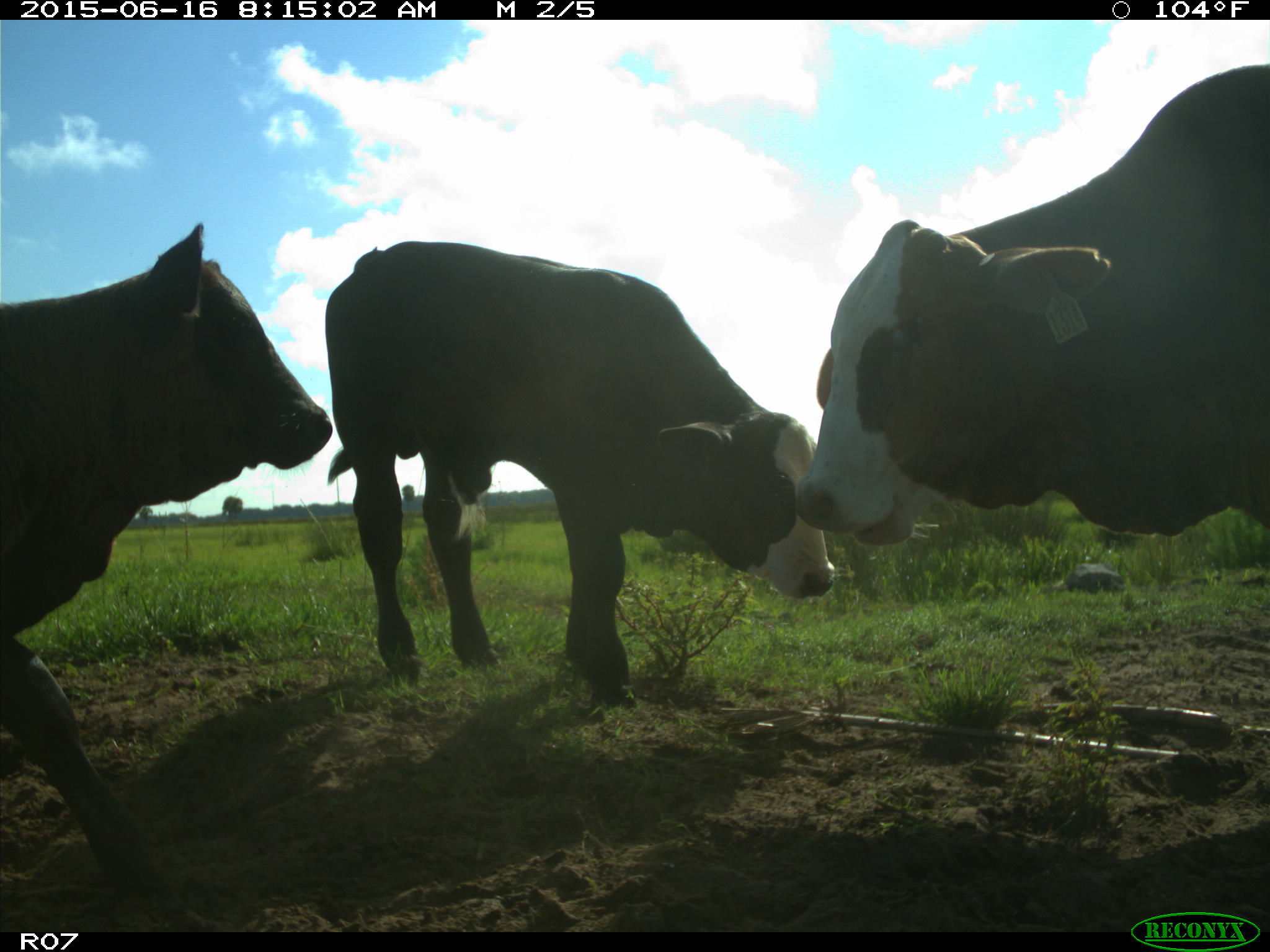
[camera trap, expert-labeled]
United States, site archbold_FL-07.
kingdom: Animalia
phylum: Chordata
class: Mammalia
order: Artiodactyla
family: Bovidae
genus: Bos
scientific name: Bos taurus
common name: domestic cow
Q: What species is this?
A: Bos taurus (domestic cow).